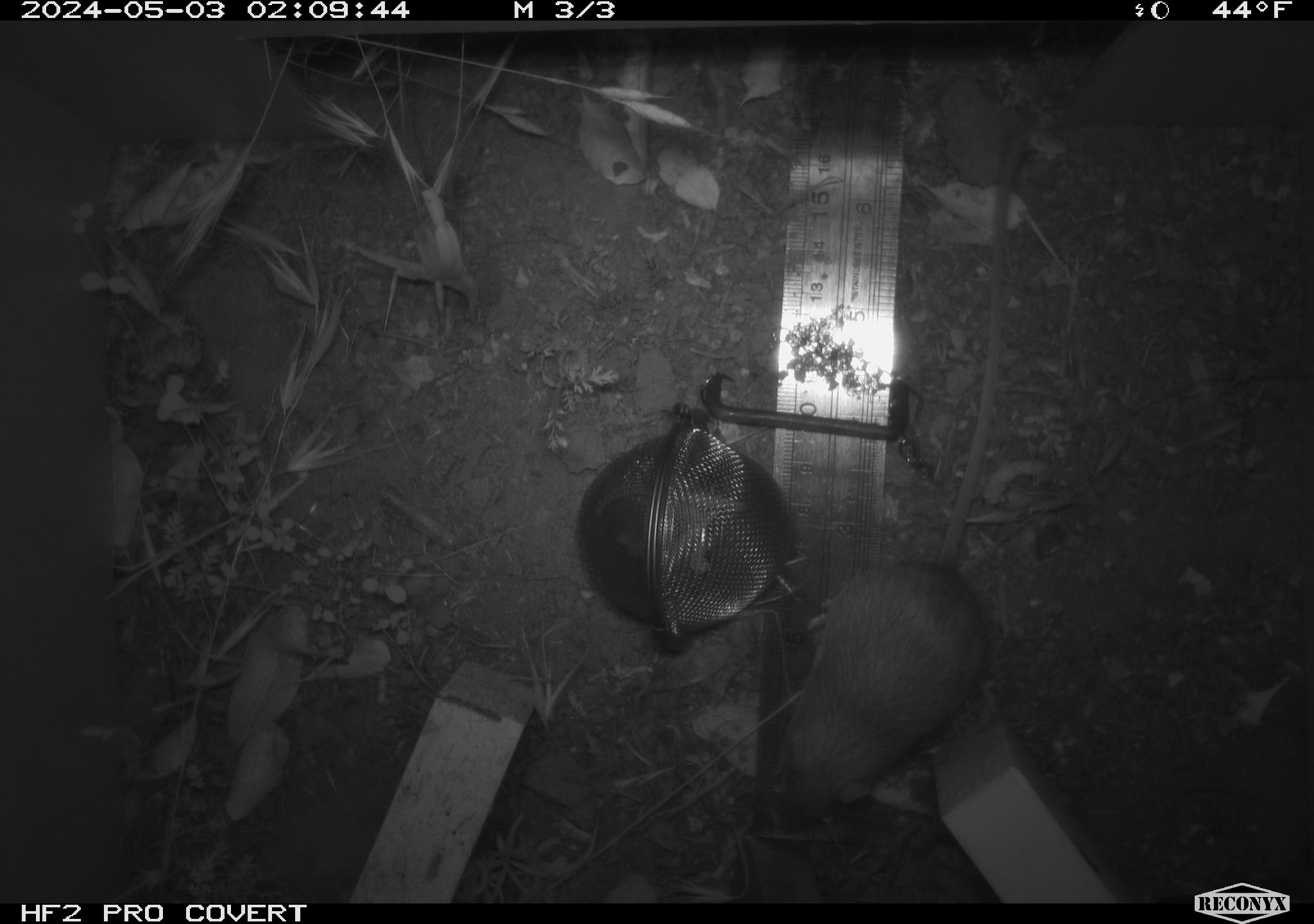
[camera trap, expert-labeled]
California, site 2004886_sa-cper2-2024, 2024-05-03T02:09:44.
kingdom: Animalia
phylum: Chordata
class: Mammalia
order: Rodentia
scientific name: Rodentia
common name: rodent